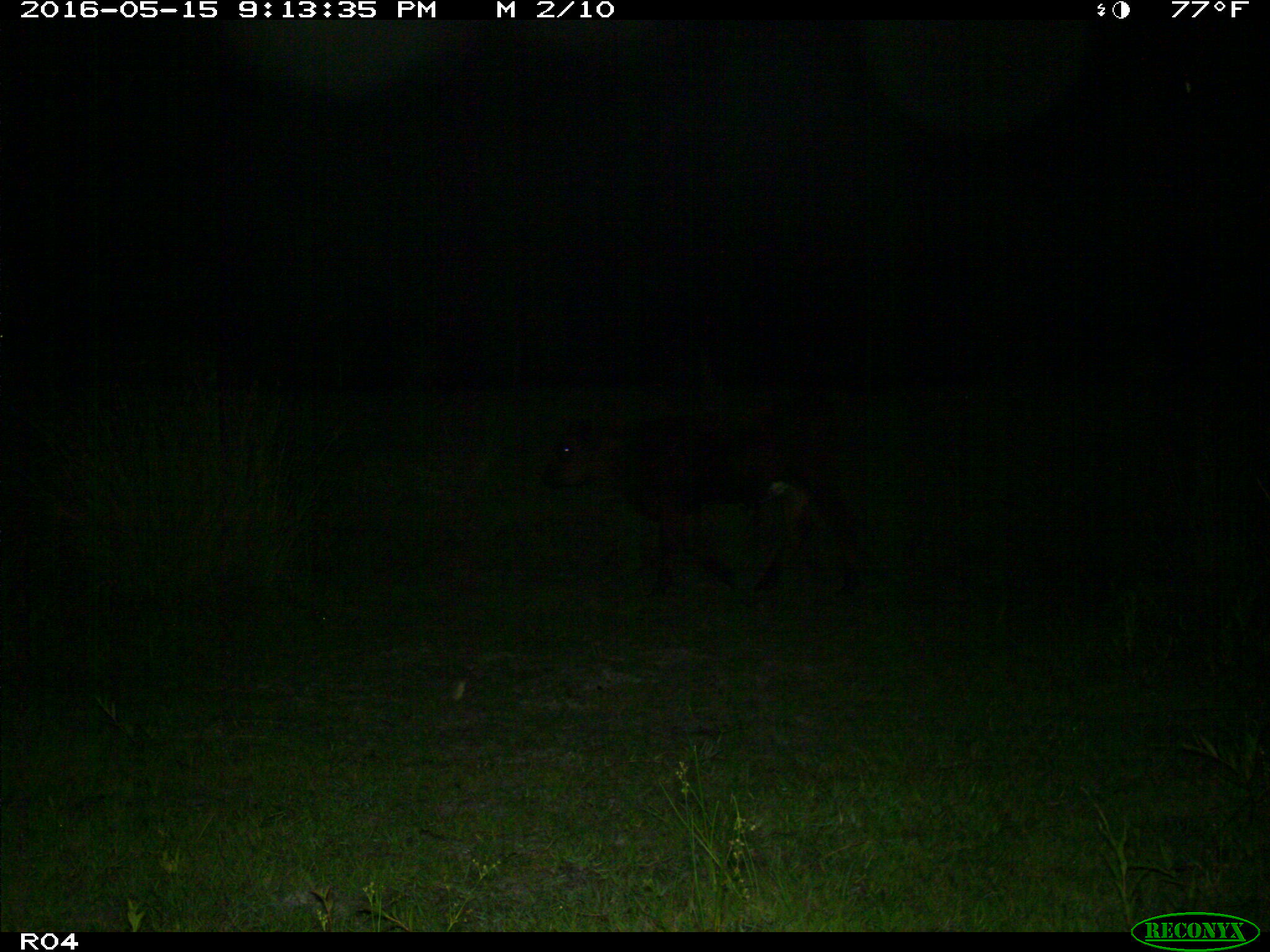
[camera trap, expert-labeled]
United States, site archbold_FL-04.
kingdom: Animalia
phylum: Chordata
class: Mammalia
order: Artiodactyla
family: Bovidae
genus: Bos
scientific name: Bos taurus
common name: domestic cow